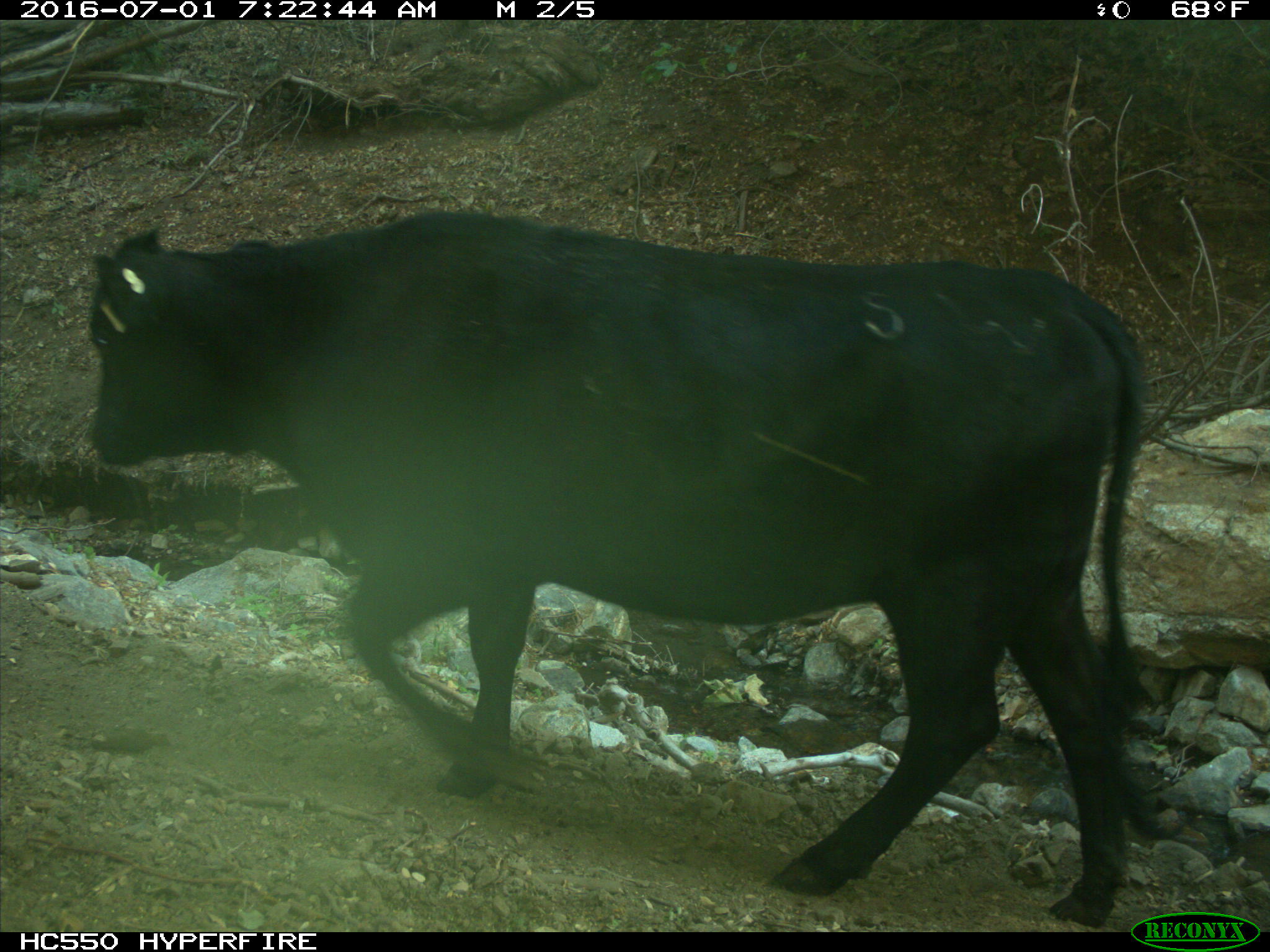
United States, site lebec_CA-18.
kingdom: Animalia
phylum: Chordata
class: Mammalia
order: Artiodactyla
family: Bovidae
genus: Bos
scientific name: Bos taurus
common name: domestic cow